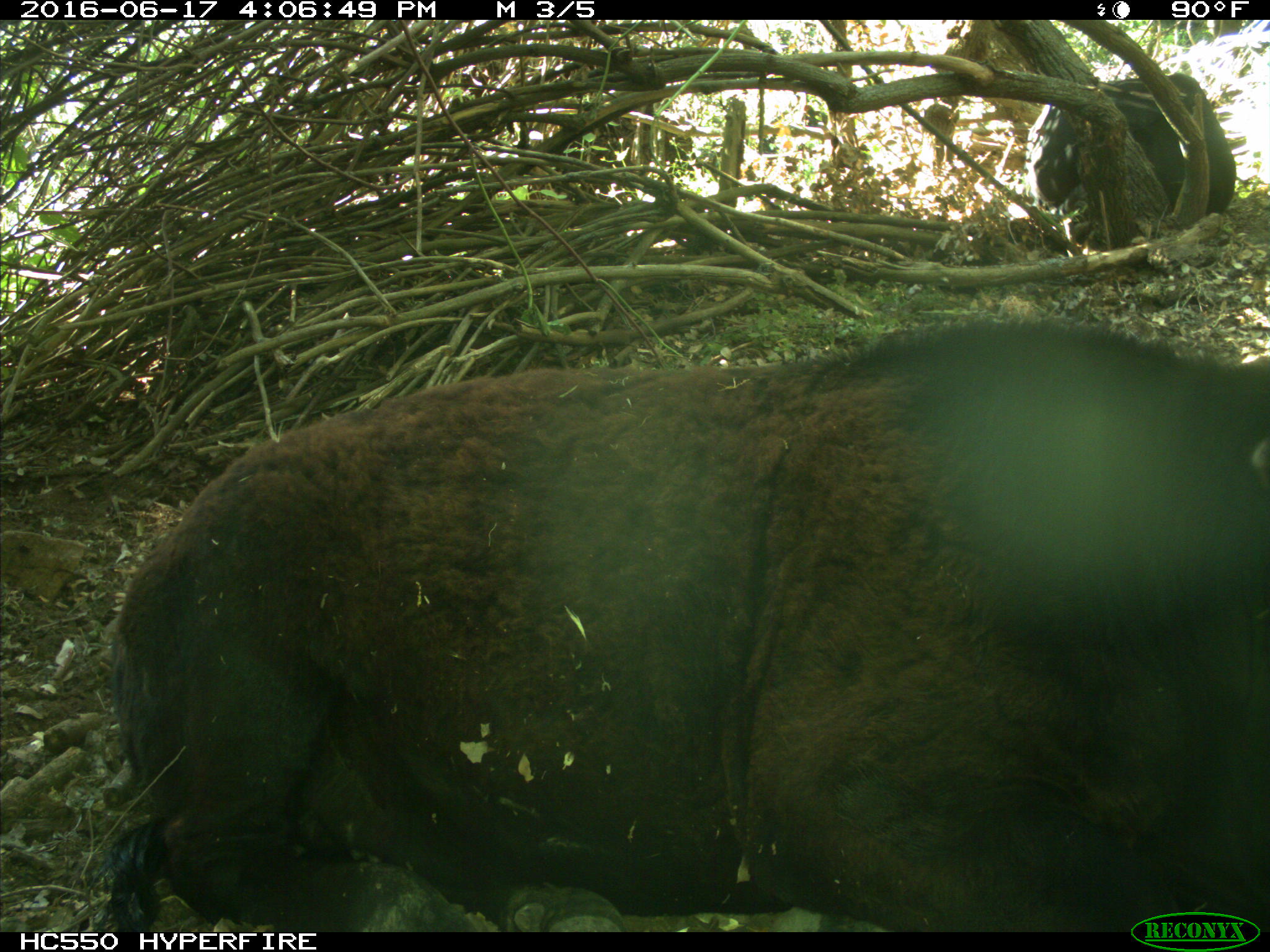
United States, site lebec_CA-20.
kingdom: Animalia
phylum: Chordata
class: Mammalia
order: Artiodactyla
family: Bovidae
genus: Bos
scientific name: Bos taurus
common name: domestic cow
Bos taurus (domestic cow).